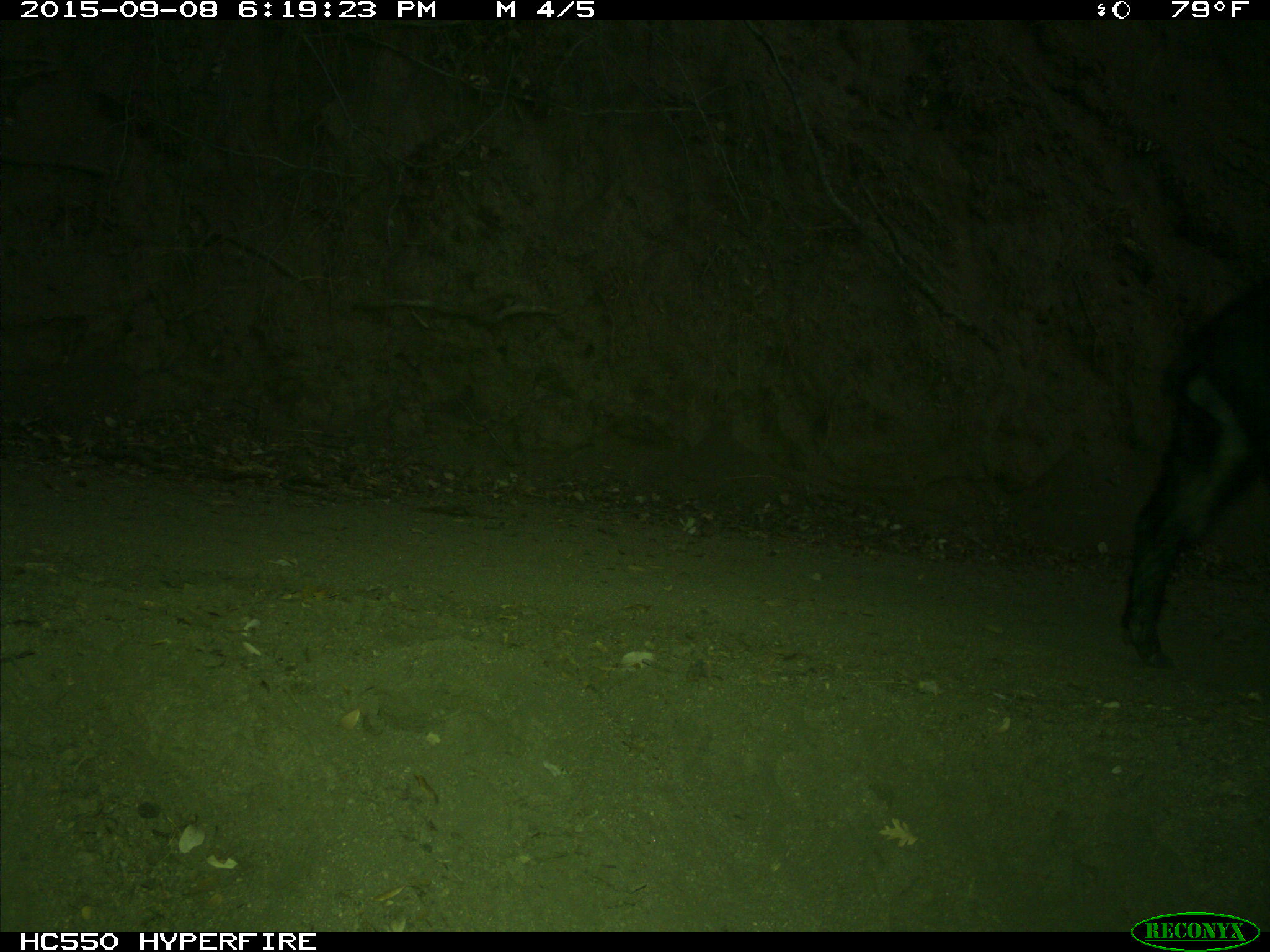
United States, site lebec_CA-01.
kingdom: Animalia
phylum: Chordata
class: Mammalia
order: Artiodactyla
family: Suidae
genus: Sus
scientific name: Sus scrofa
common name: wild boar